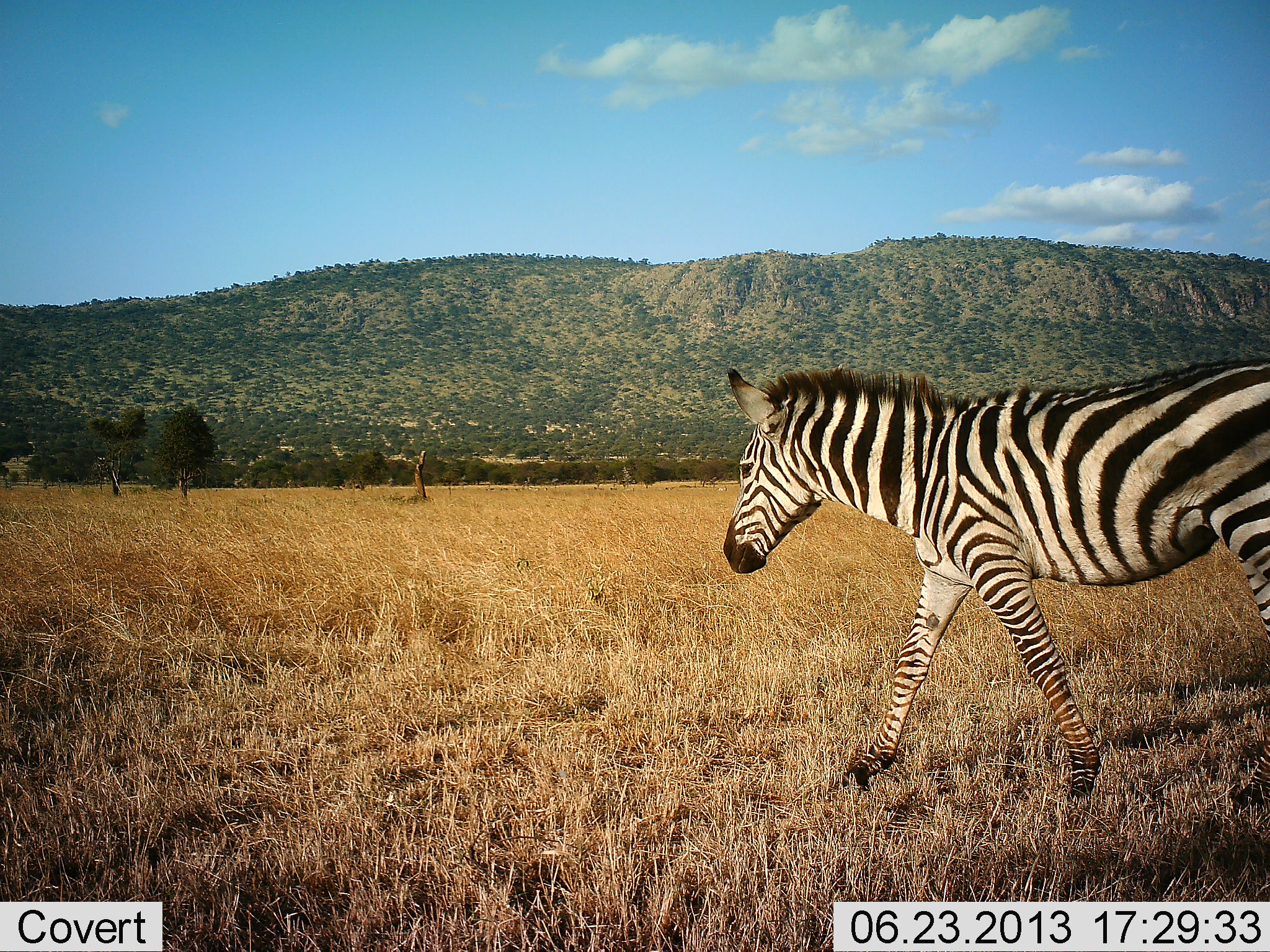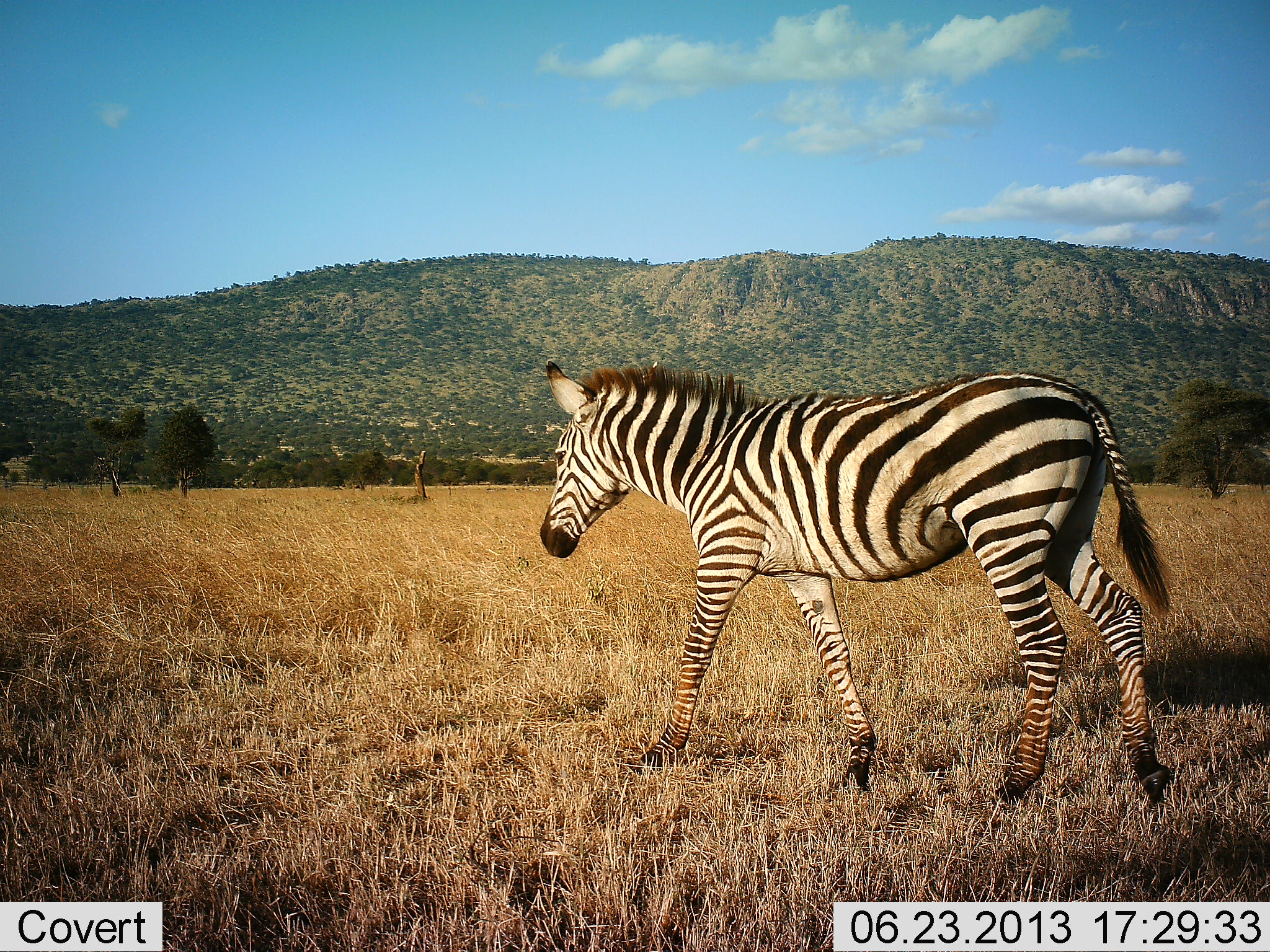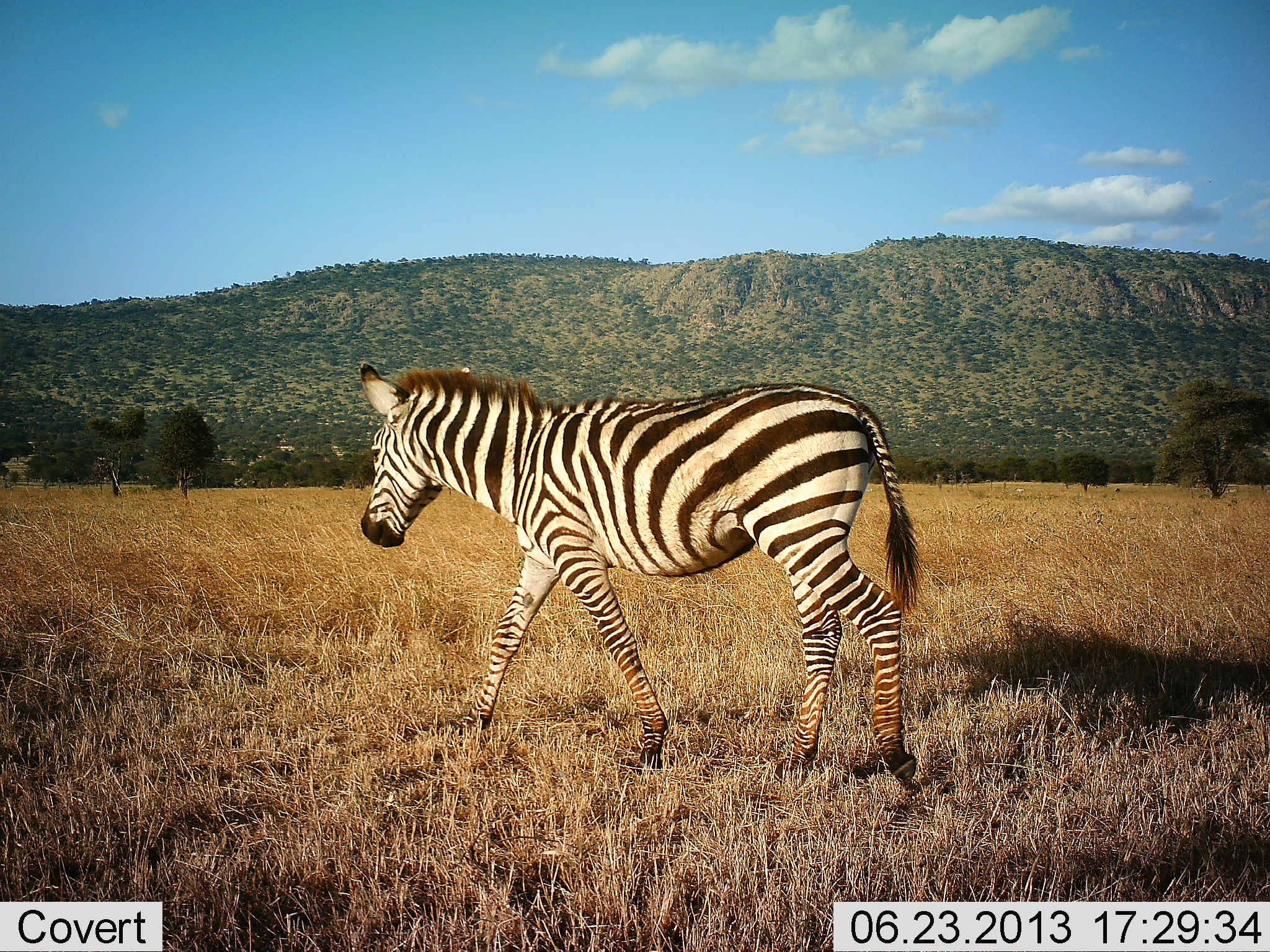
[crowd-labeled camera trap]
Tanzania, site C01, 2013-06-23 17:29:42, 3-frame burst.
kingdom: Animalia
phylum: Chordata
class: Mammalia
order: Perissodactyla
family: Equidae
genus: Equus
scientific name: Equus quagga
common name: plains zebra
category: zebra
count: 1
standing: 0%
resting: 0%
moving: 100%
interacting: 0%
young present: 8%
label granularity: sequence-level